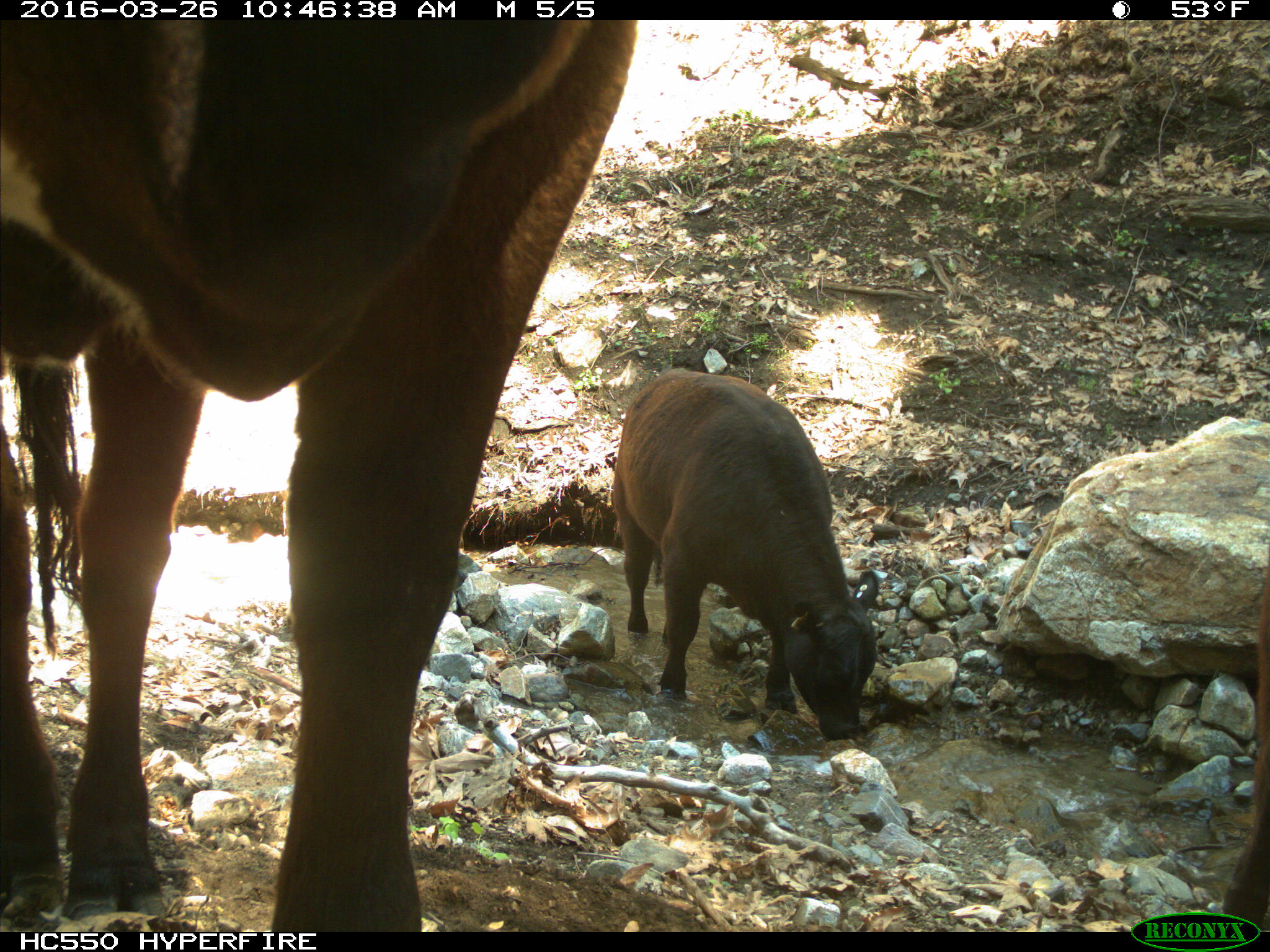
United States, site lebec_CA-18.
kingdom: Animalia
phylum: Chordata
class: Mammalia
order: Artiodactyla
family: Bovidae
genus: Bos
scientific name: Bos taurus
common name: domestic cow